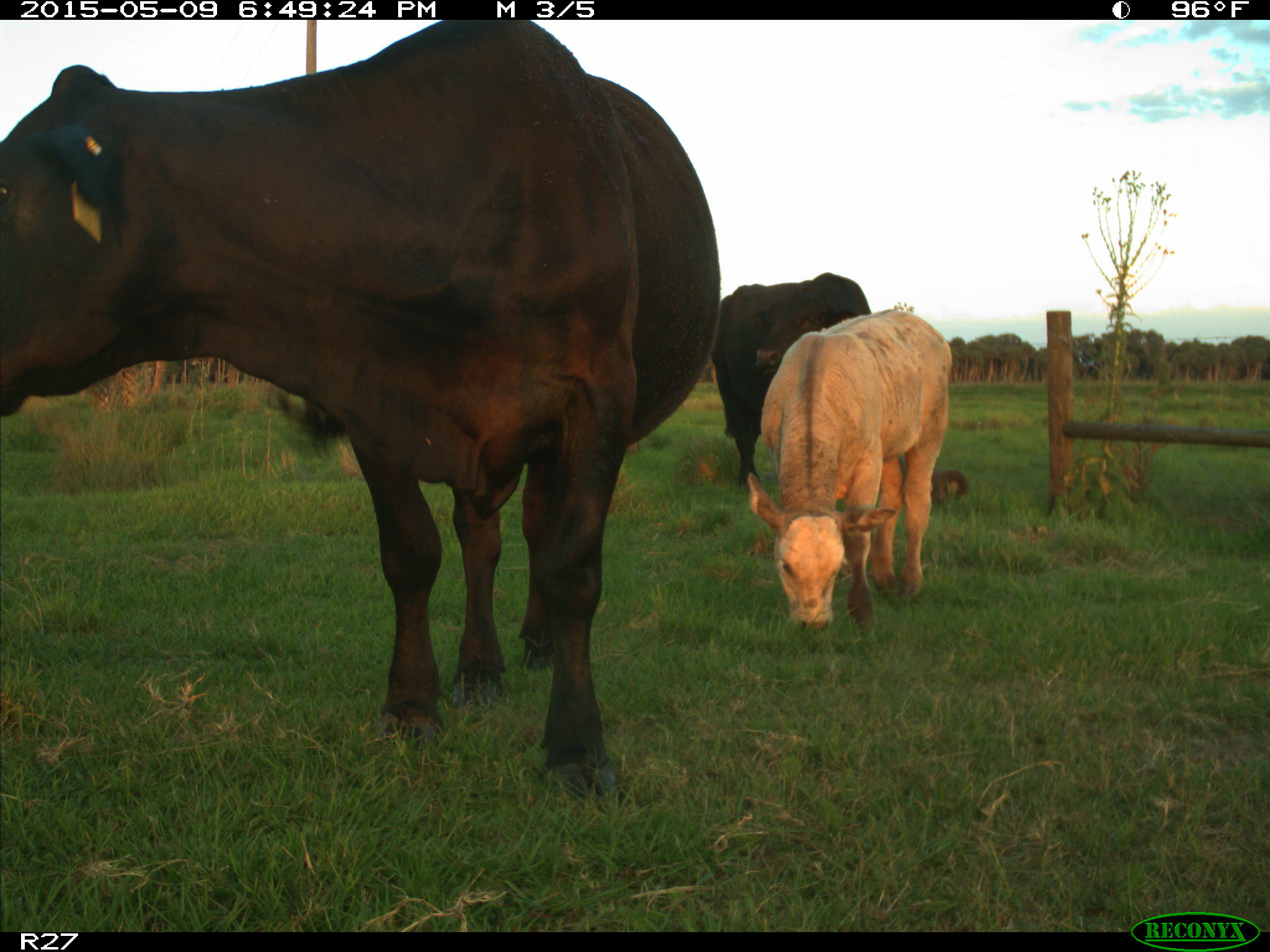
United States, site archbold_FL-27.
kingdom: Animalia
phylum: Chordata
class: Mammalia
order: Artiodactyla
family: Bovidae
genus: Bos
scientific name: Bos taurus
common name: domestic cow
Bos taurus (domestic cow).